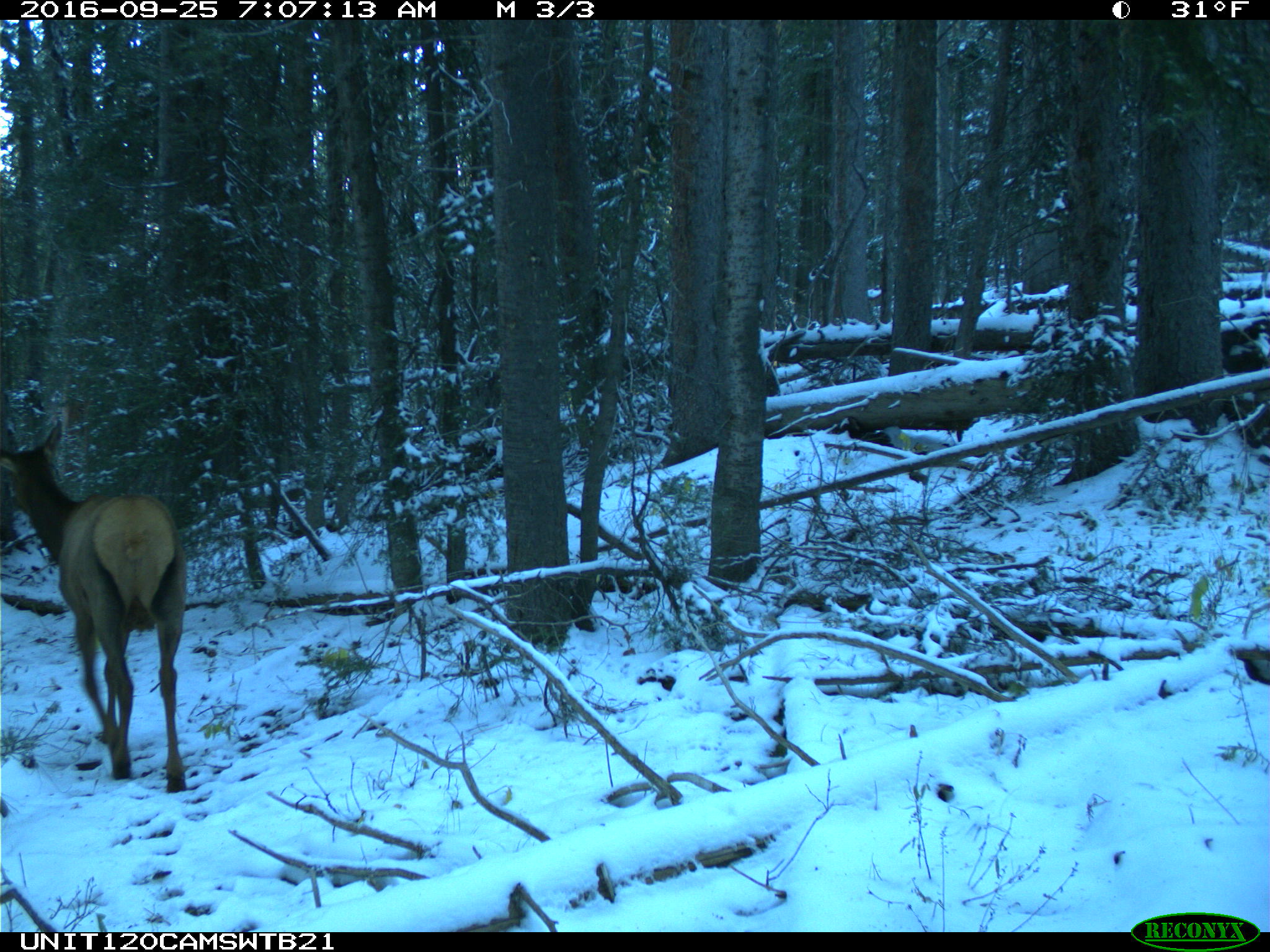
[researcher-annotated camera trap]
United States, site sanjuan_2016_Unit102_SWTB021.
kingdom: Animalia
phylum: Chordata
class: Mammalia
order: Artiodactyla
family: Cervidae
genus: Cervus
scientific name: Cervus elaphus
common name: red deer